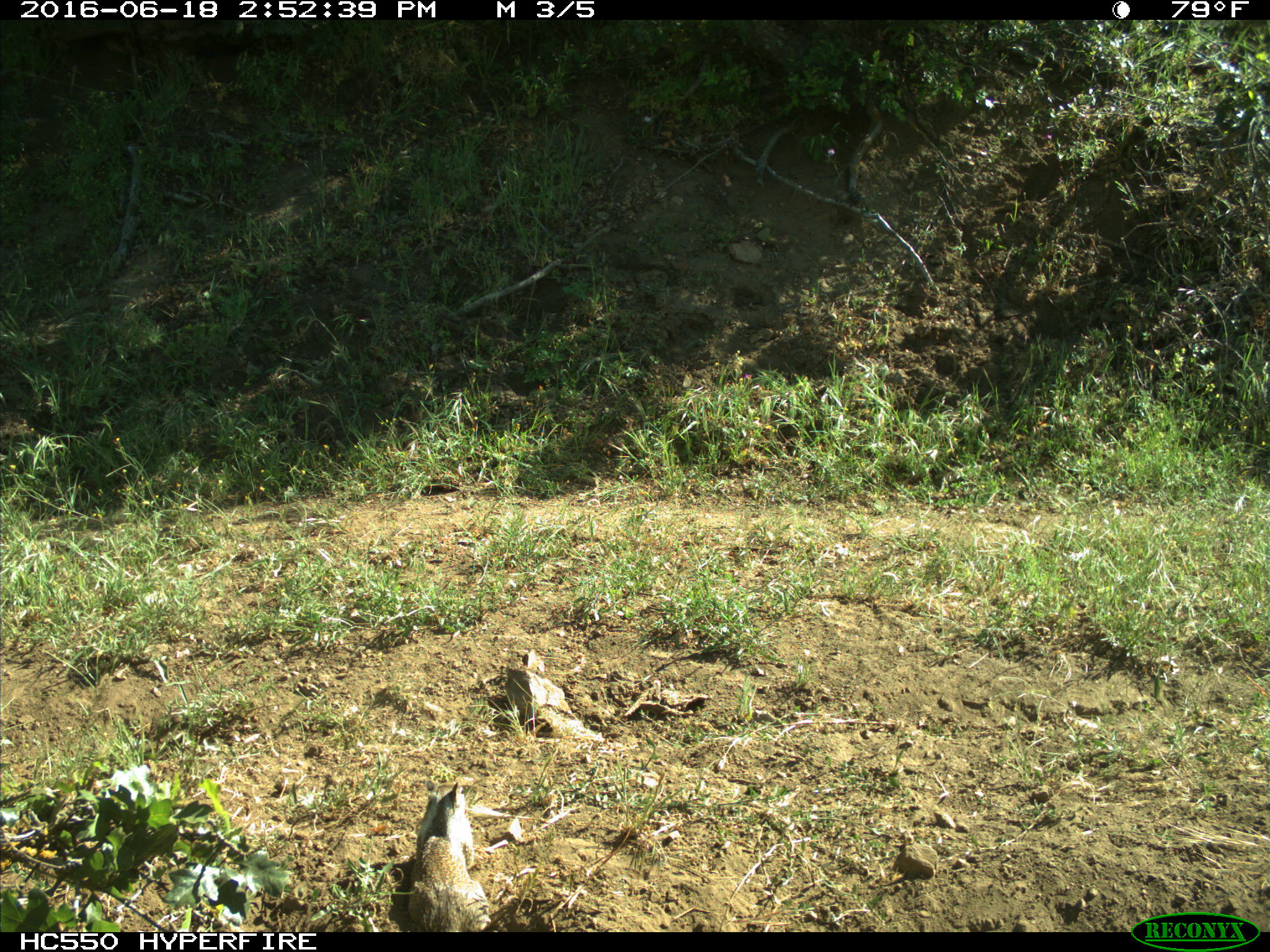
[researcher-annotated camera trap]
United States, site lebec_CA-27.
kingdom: Animalia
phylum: Chordata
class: Mammalia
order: Rodentia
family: Sciuridae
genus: Otospermophilus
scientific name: Otospermophilus beecheyi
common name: california ground squirrel